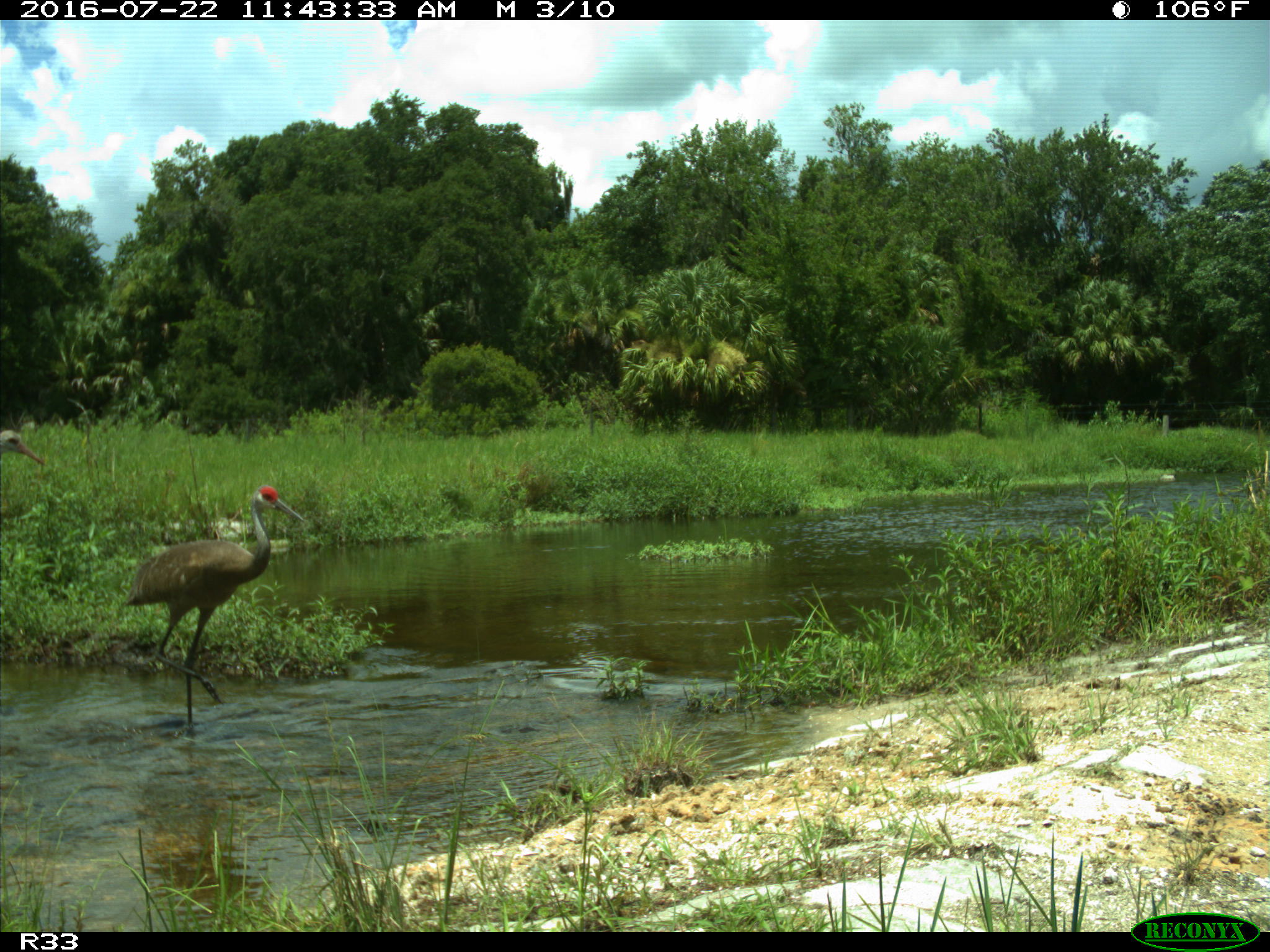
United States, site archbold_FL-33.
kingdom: Animalia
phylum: Chordata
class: Aves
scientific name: Aves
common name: birds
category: unidentified bird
Unidentified bird (birds) (Aves).